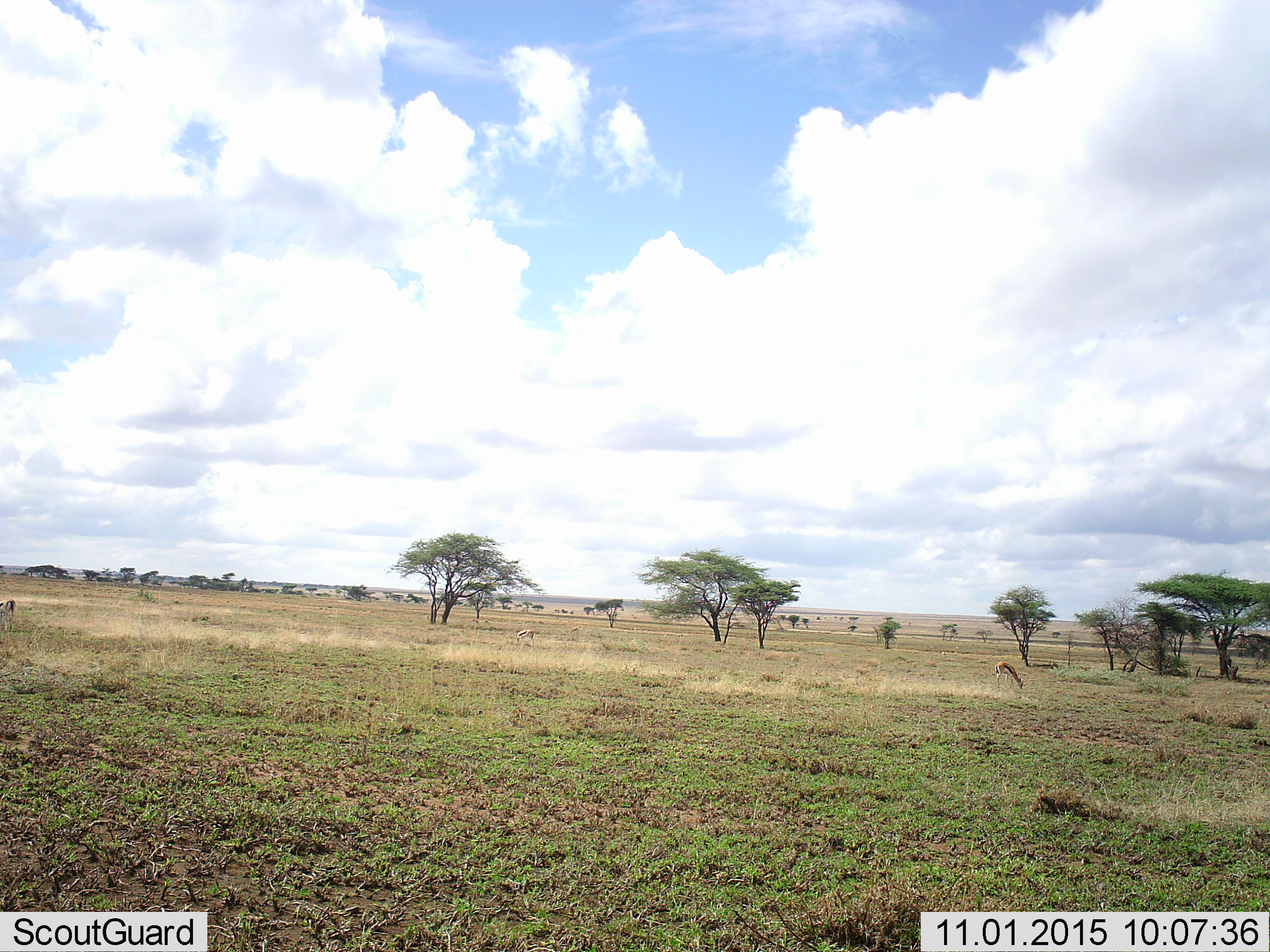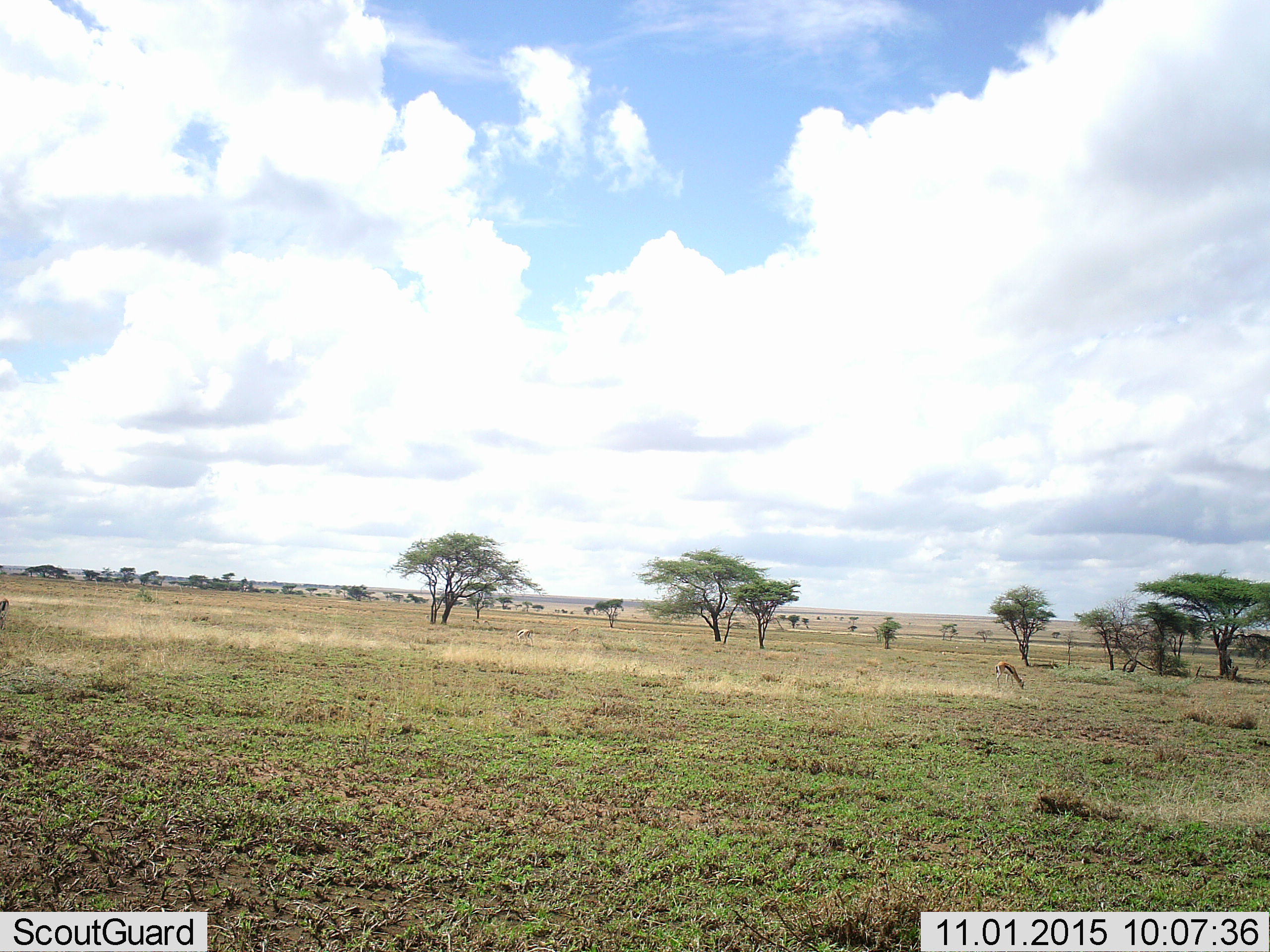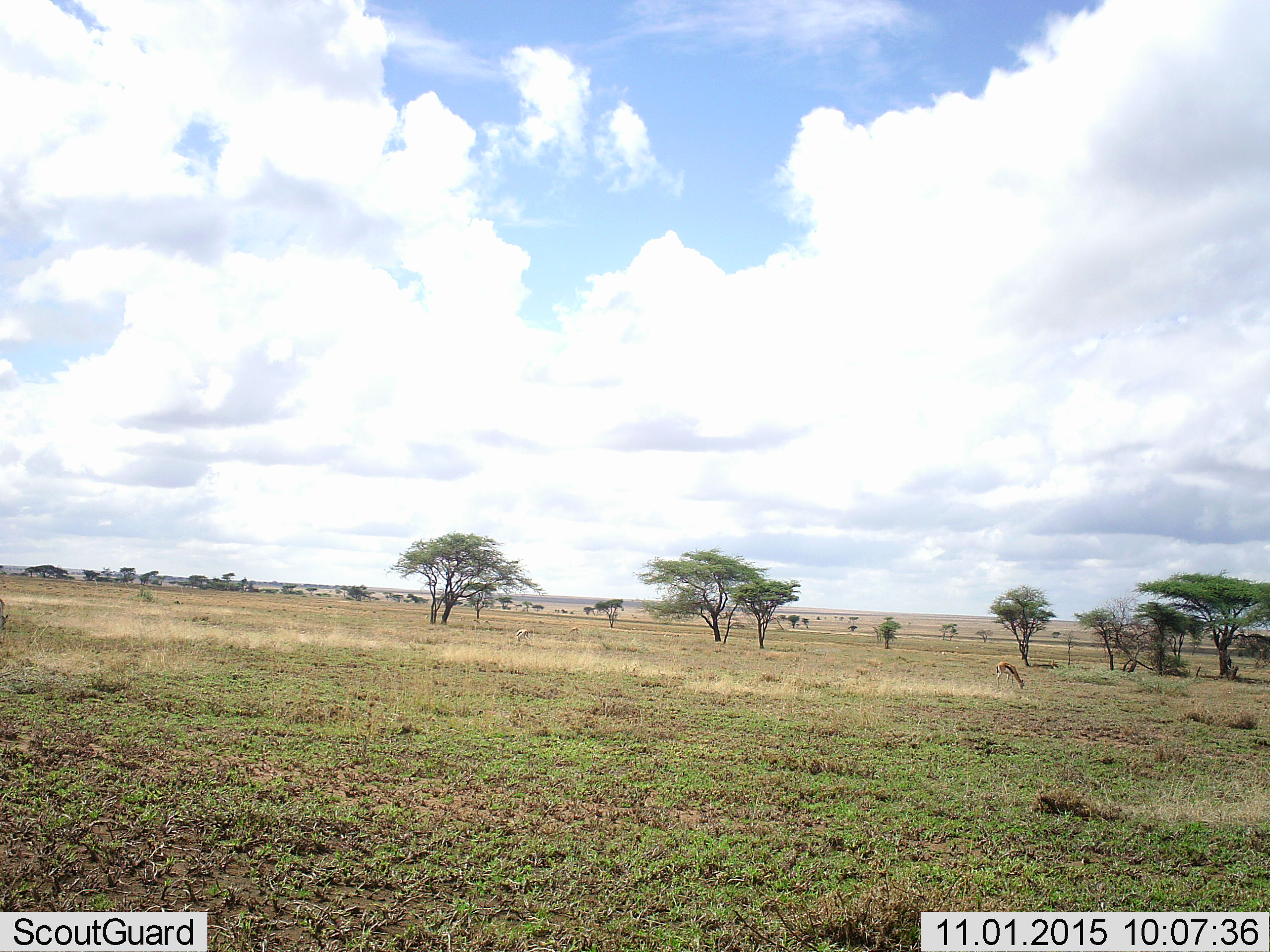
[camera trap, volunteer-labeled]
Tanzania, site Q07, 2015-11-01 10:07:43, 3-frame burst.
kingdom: Animalia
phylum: Chordata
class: Mammalia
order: Artiodactyla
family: Bovidae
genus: Eudorcas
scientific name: Eudorcas thomsonii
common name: thomson's gazelle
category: gazellethomsons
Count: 3.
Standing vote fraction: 43%.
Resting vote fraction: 0%.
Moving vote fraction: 14%.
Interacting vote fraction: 0%.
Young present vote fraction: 0%.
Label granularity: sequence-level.